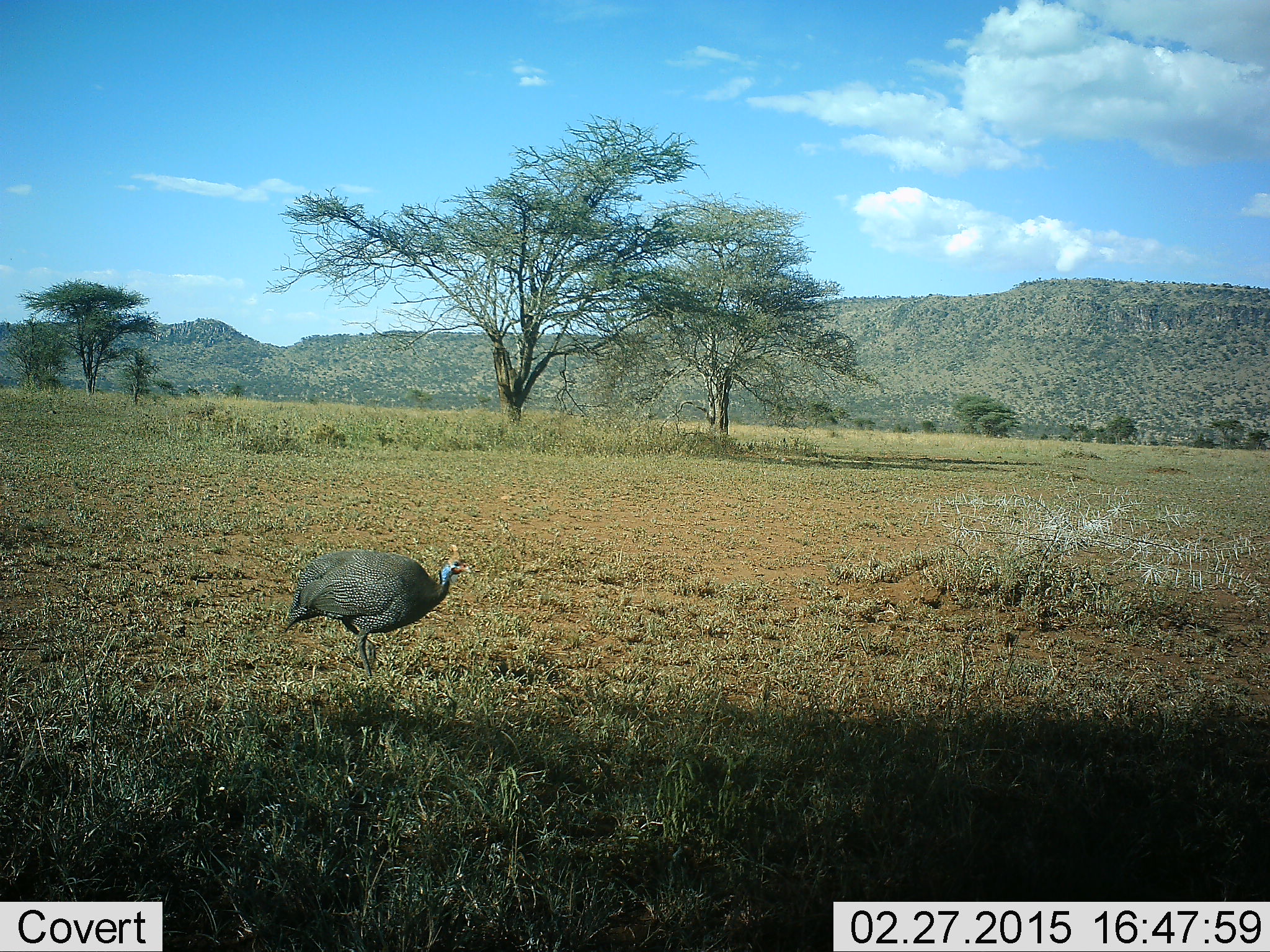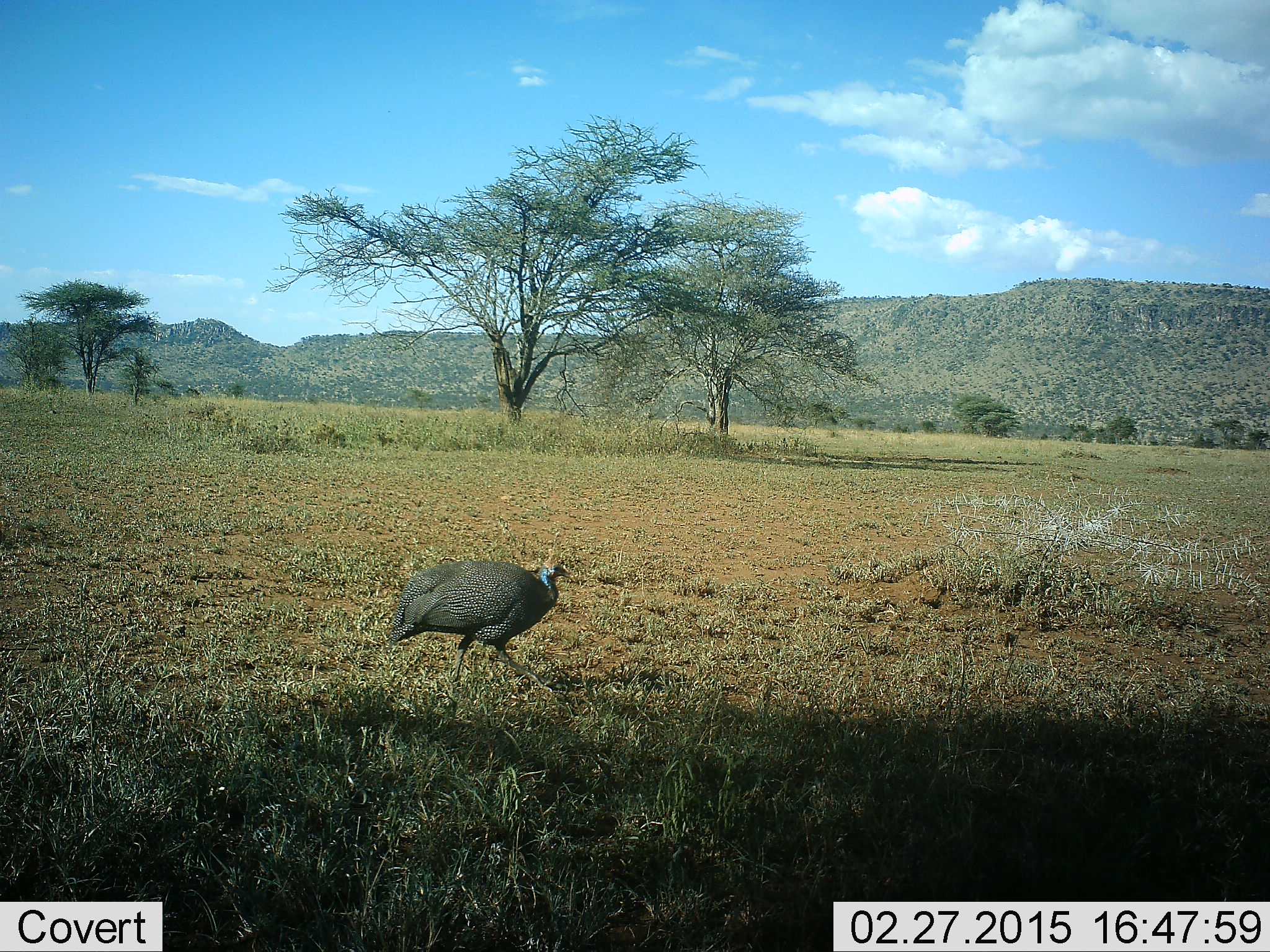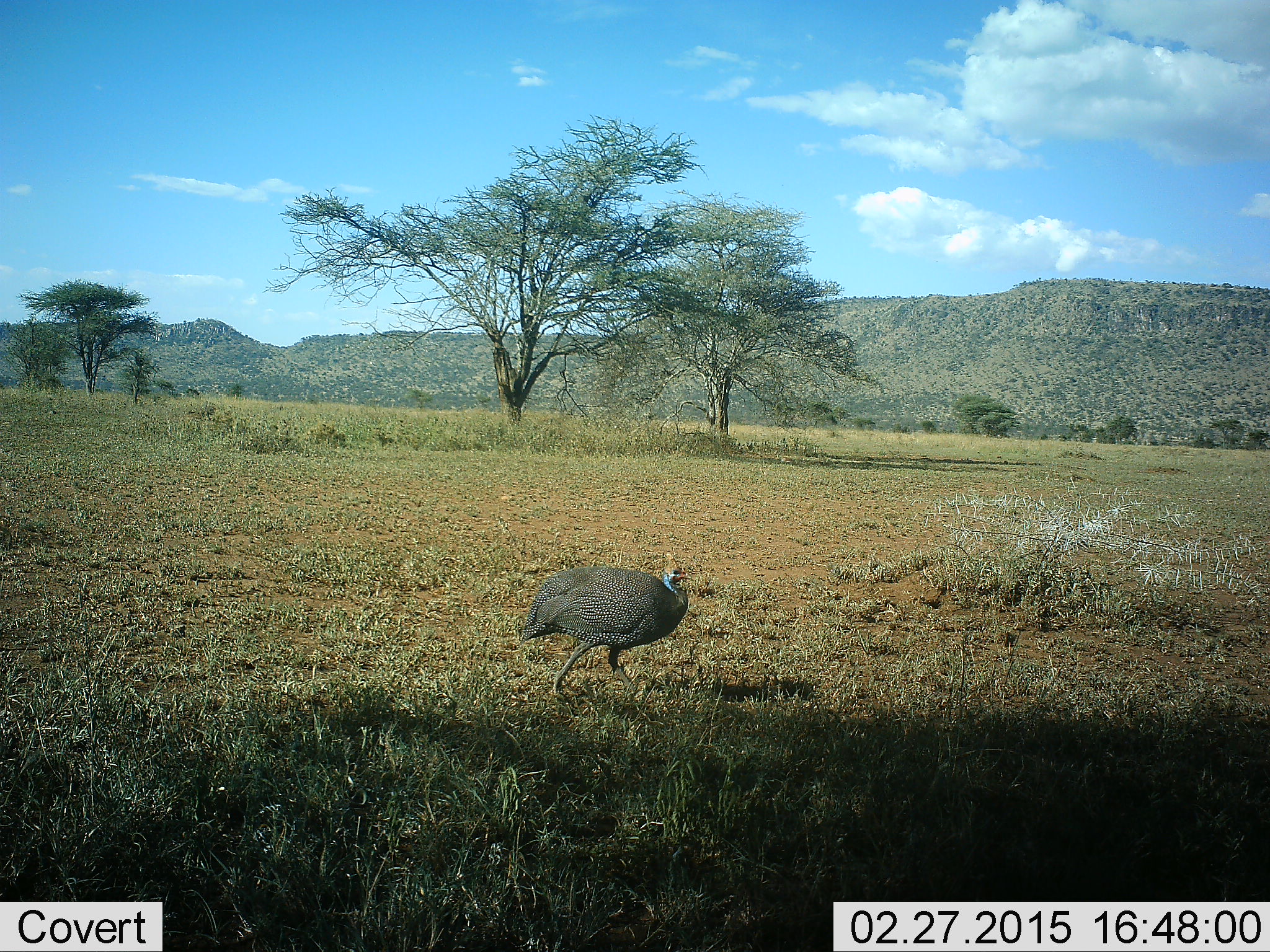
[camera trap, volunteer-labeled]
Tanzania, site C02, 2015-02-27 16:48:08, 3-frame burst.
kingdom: Animalia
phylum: Chordata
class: Aves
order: Galliformes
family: Numididae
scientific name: Numididae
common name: guinea fowl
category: guineafowl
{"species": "guineafowl (guinea fowl) (Numididae)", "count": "1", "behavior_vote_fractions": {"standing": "10%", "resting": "0%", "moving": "100%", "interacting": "0%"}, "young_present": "0%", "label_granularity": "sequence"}